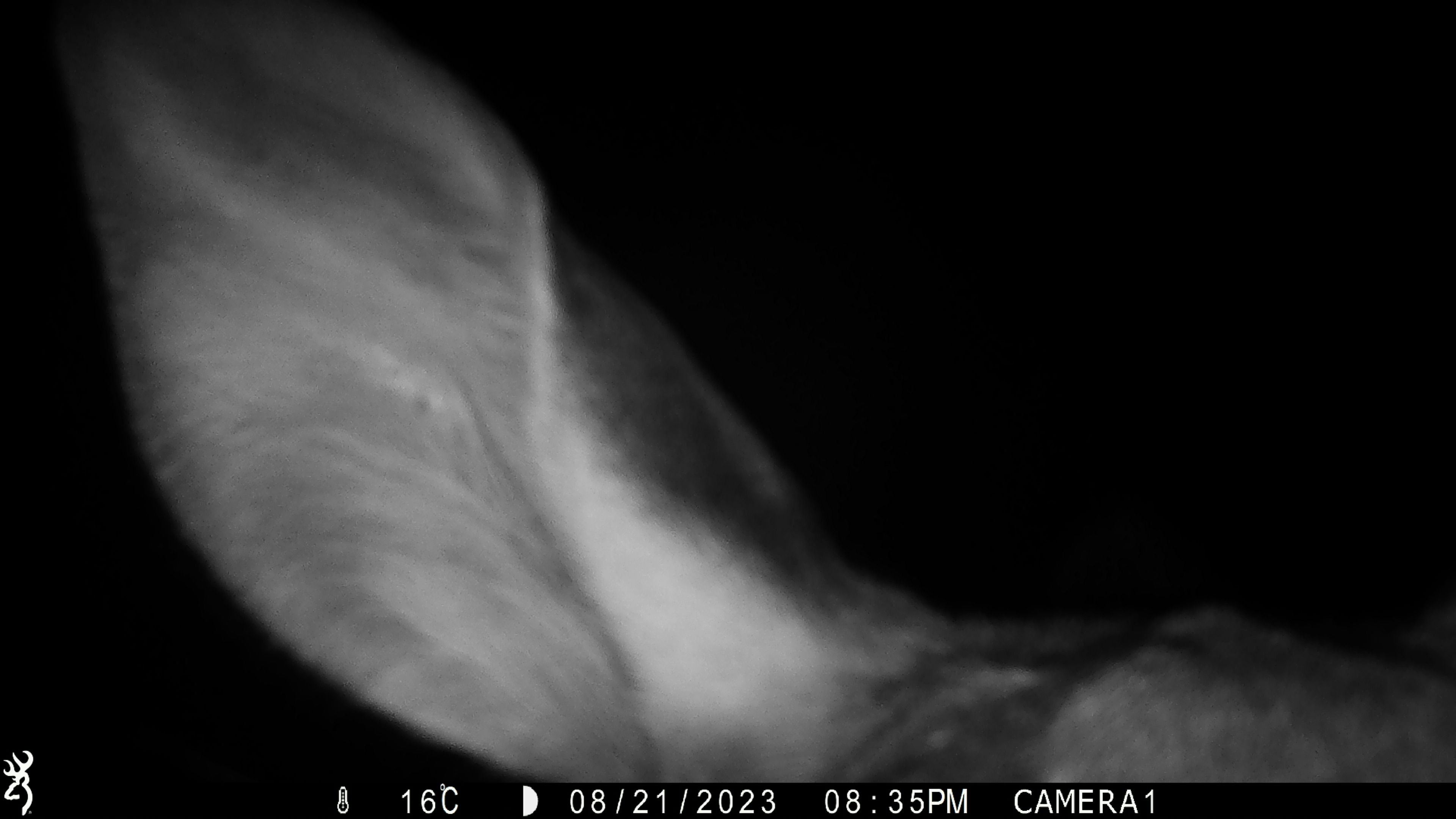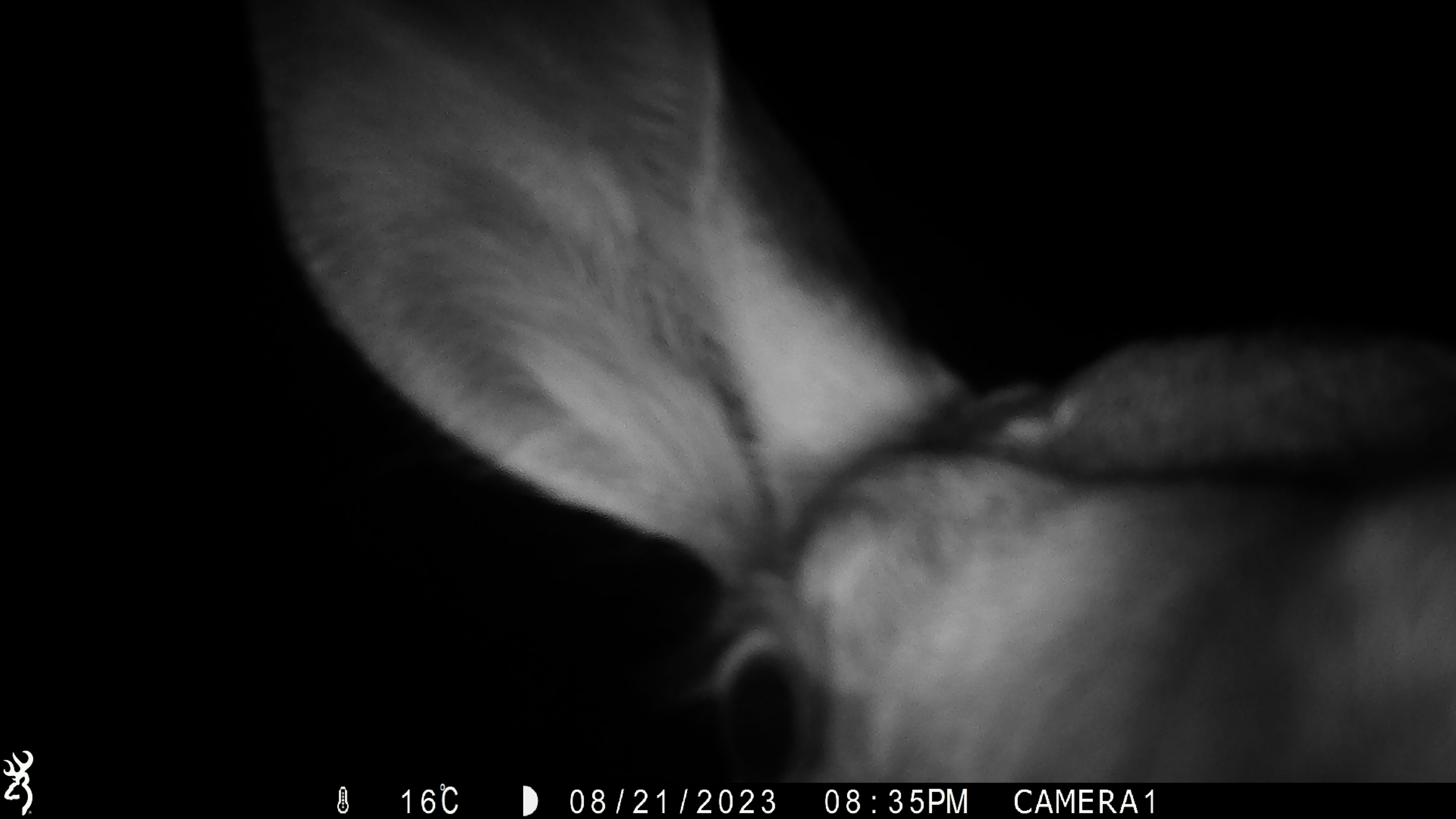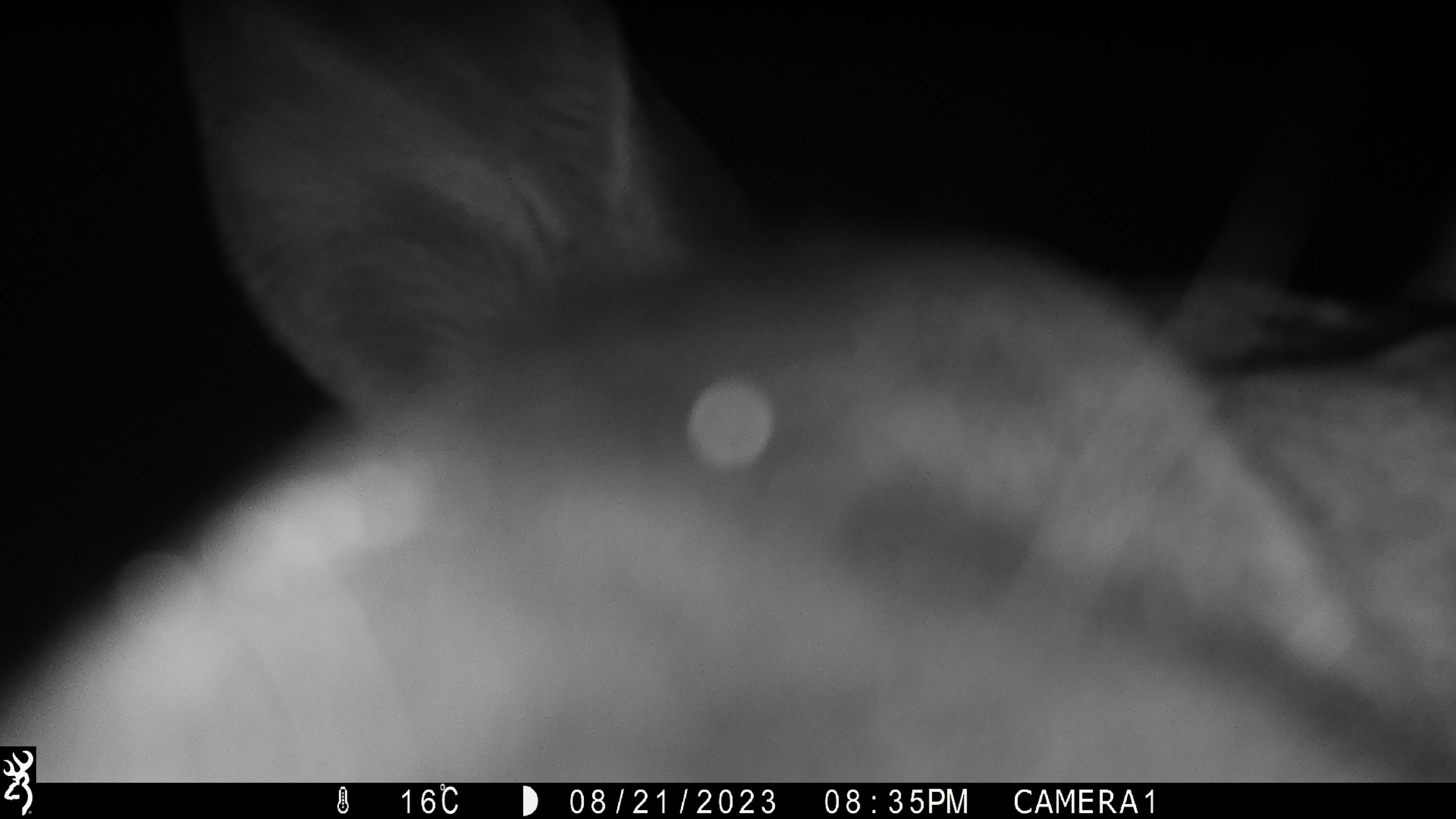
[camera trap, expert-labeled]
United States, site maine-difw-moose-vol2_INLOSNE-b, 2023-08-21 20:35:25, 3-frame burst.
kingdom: Animalia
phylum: Chordata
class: Mammalia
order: Artiodactyla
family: Cervidae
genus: Alces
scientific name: Alces alces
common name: moose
Moose (Alces alces).